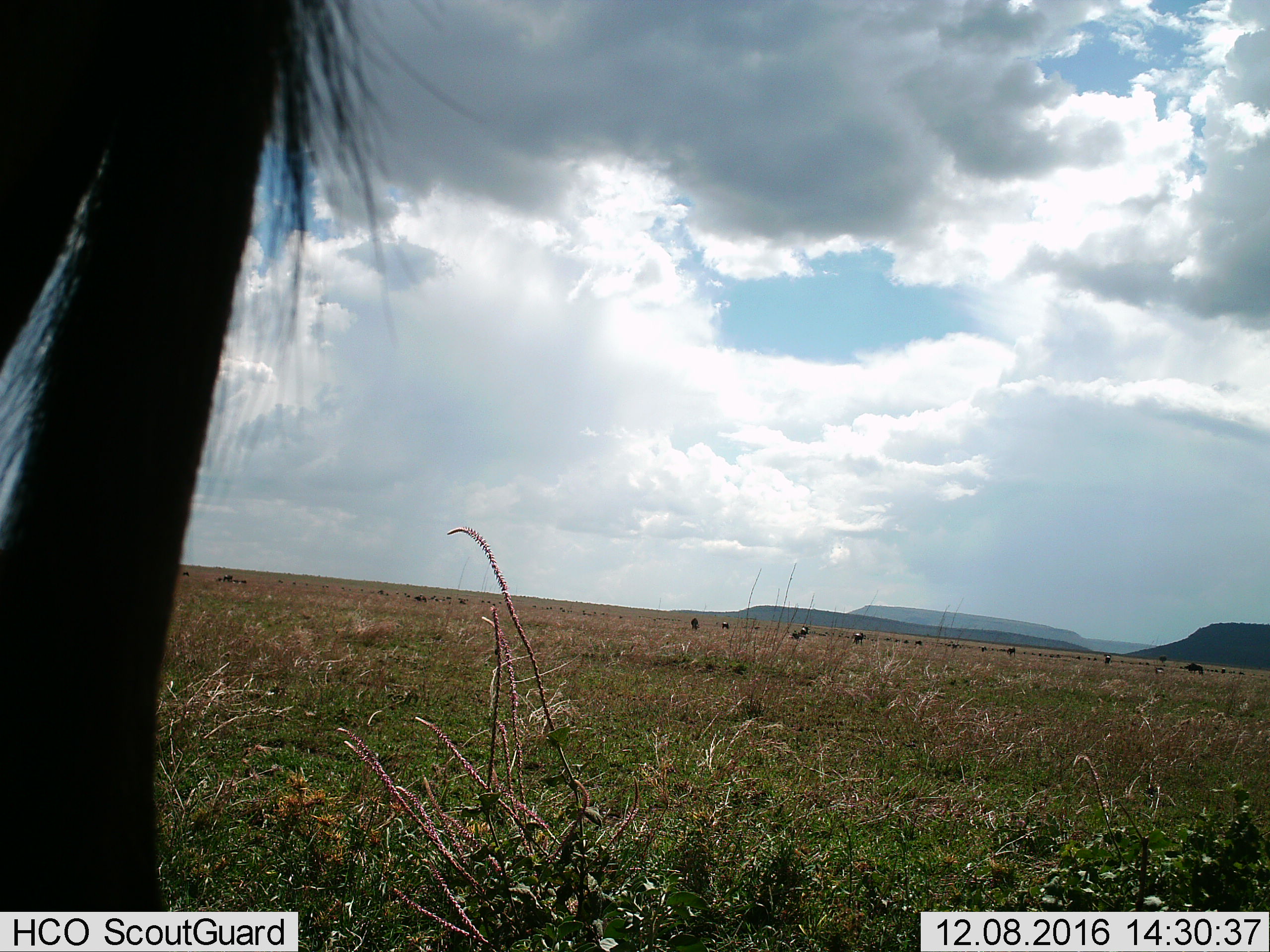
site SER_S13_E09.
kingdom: Animalia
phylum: Chordata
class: Mammalia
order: Artiodactyla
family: Bovidae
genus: Connochaetes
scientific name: Connochaetes taurinus taurinus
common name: blue wildebeest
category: wildebeestblue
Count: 1.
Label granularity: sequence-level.